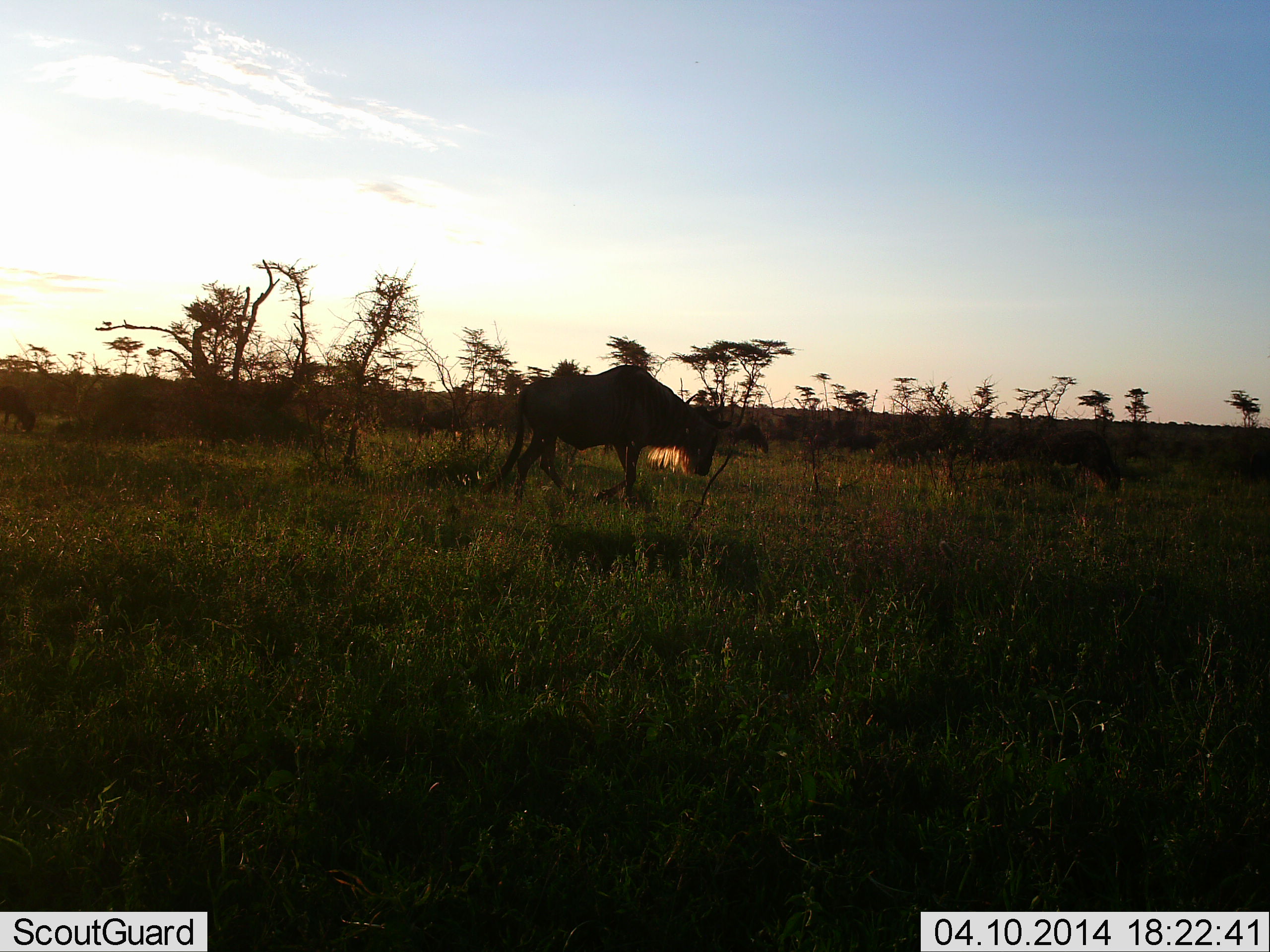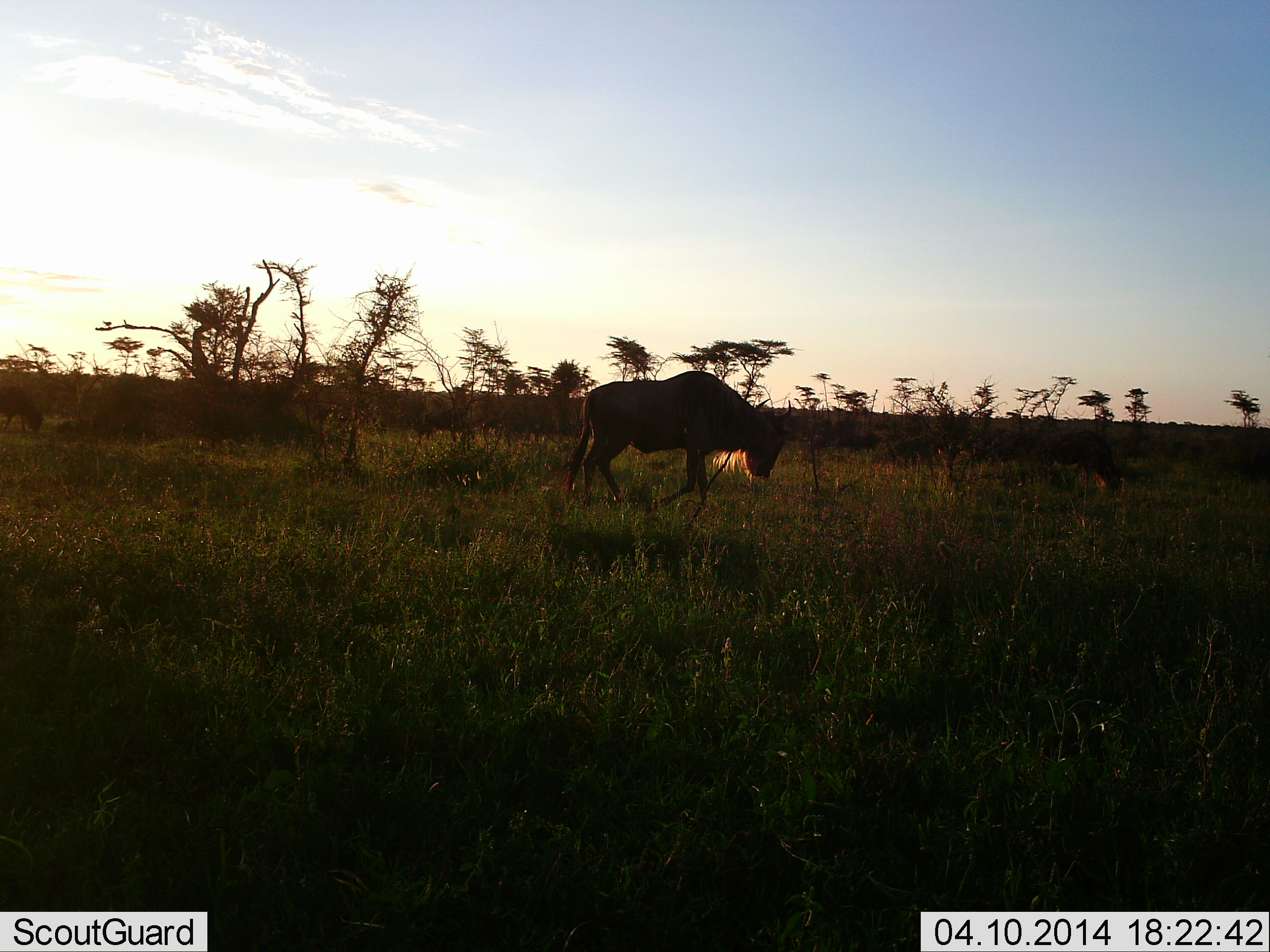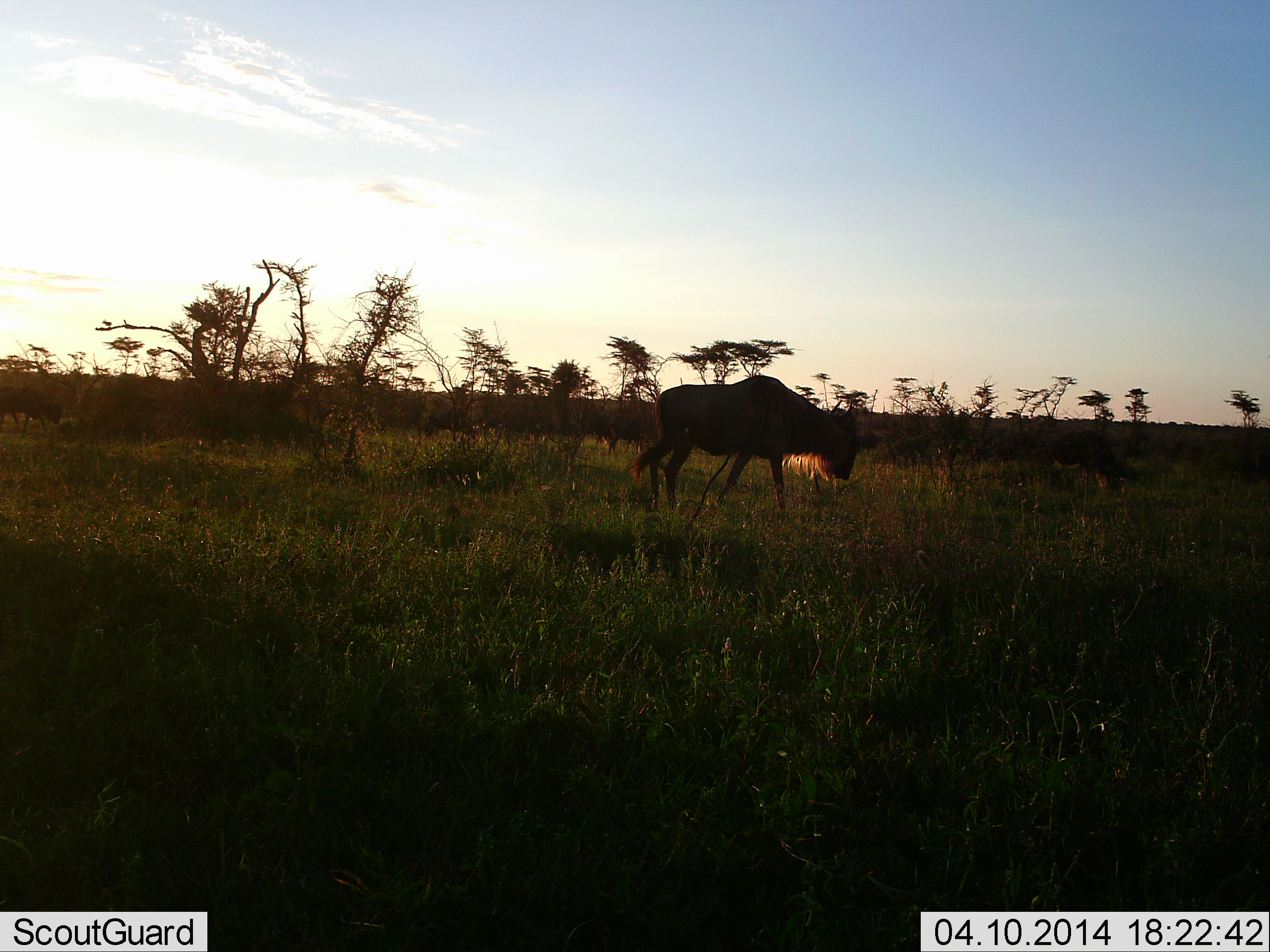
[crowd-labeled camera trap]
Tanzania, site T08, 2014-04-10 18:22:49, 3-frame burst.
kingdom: Animalia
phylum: Chordata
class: Mammalia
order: Artiodactyla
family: Bovidae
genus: Connochaetes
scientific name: Connochaetes taurinus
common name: blue wildebeest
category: wildebeest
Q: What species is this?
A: Wildebeest (blue wildebeest) (Connochaetes taurinus).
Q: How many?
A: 1.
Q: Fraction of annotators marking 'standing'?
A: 0%.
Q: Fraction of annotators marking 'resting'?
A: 0%.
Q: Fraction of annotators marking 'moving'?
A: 100%.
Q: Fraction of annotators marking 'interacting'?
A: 0%.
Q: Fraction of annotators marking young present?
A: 0%.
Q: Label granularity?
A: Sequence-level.